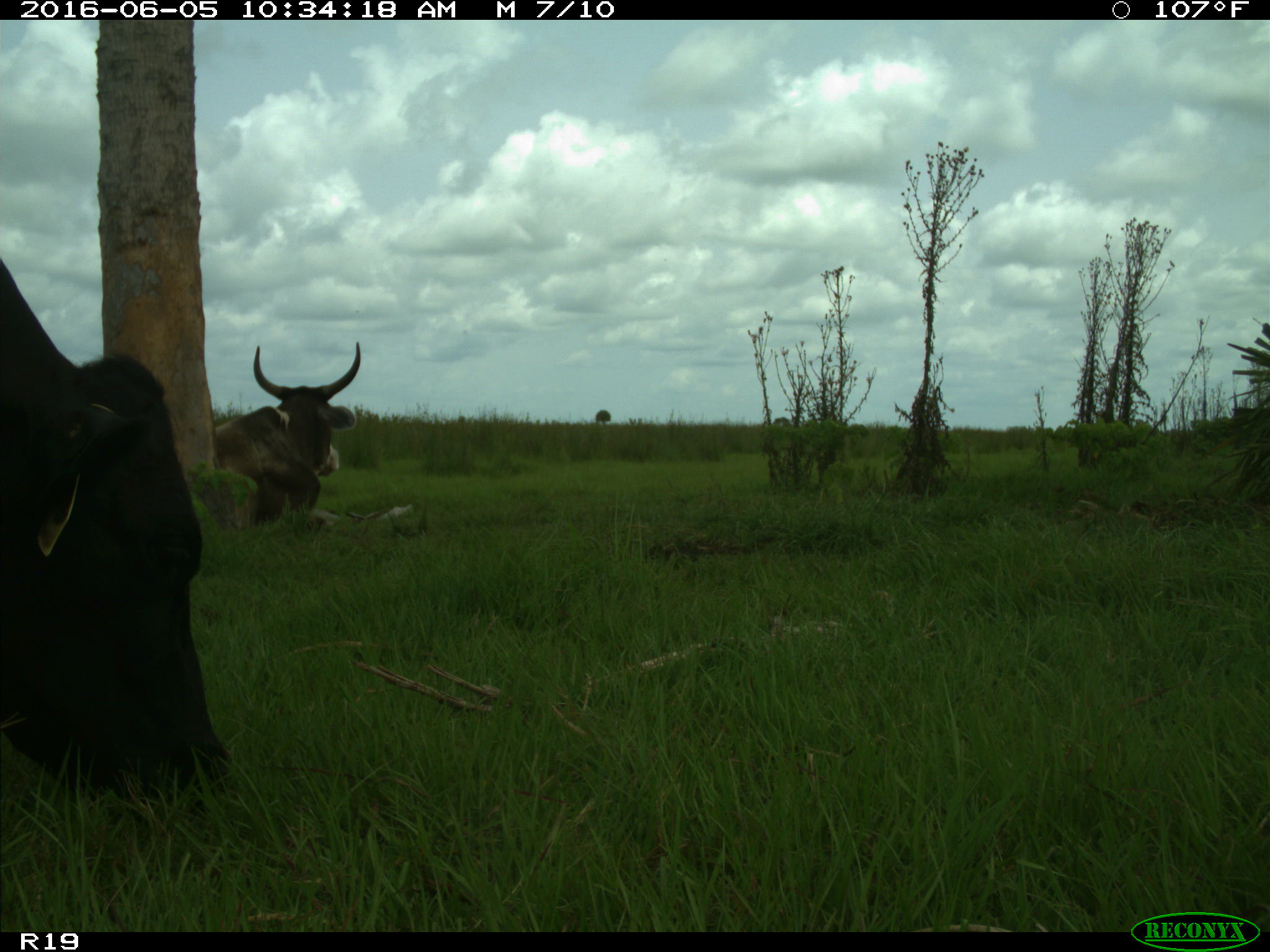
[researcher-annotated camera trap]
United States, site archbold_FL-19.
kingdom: Animalia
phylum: Chordata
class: Mammalia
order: Artiodactyla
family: Bovidae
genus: Bos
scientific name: Bos taurus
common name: domestic cow